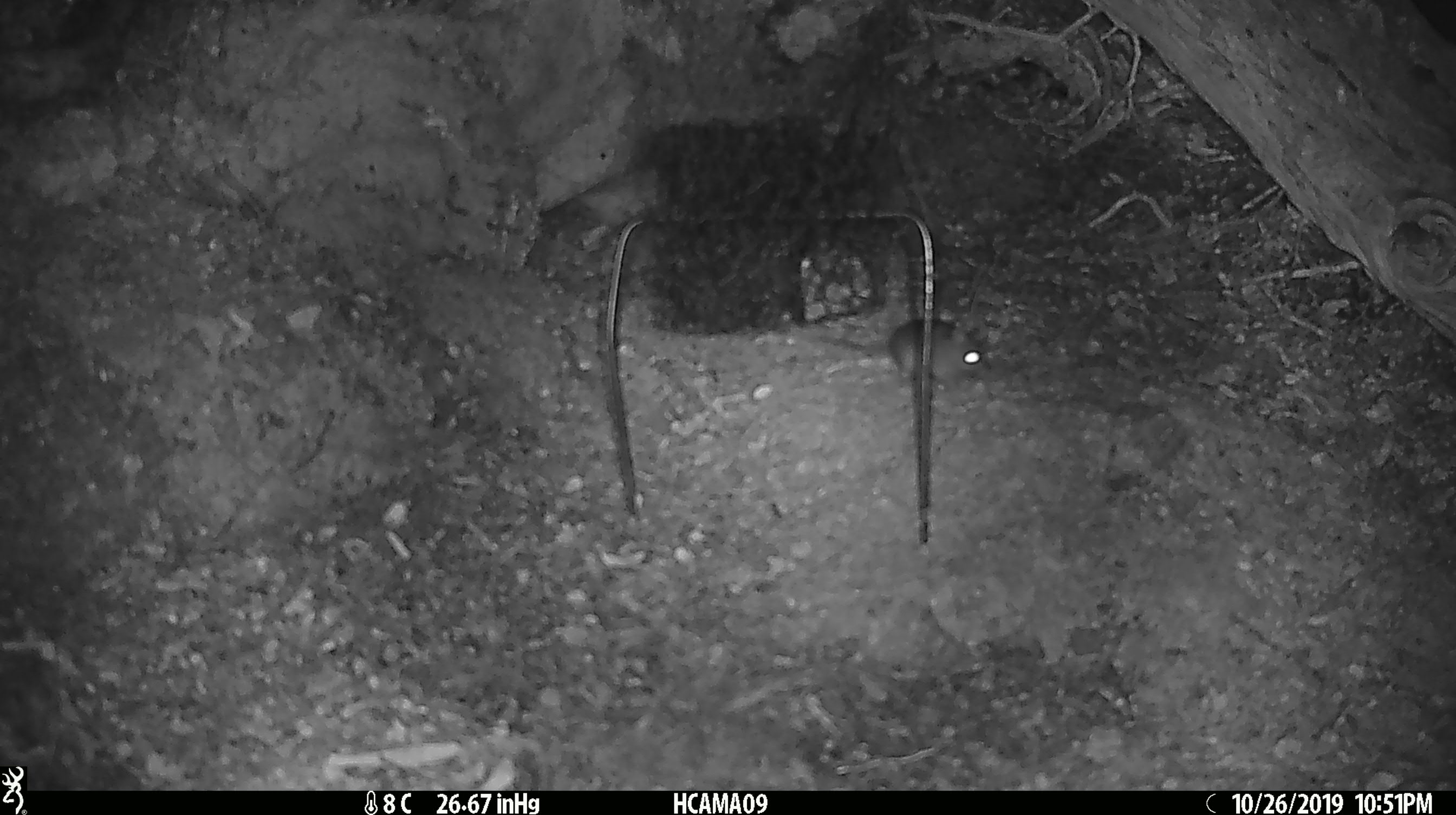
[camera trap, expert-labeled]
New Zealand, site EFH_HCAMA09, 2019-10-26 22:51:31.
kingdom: Animalia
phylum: Chordata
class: Mammalia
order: Rodentia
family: Muridae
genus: Mus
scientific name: Mus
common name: mouse